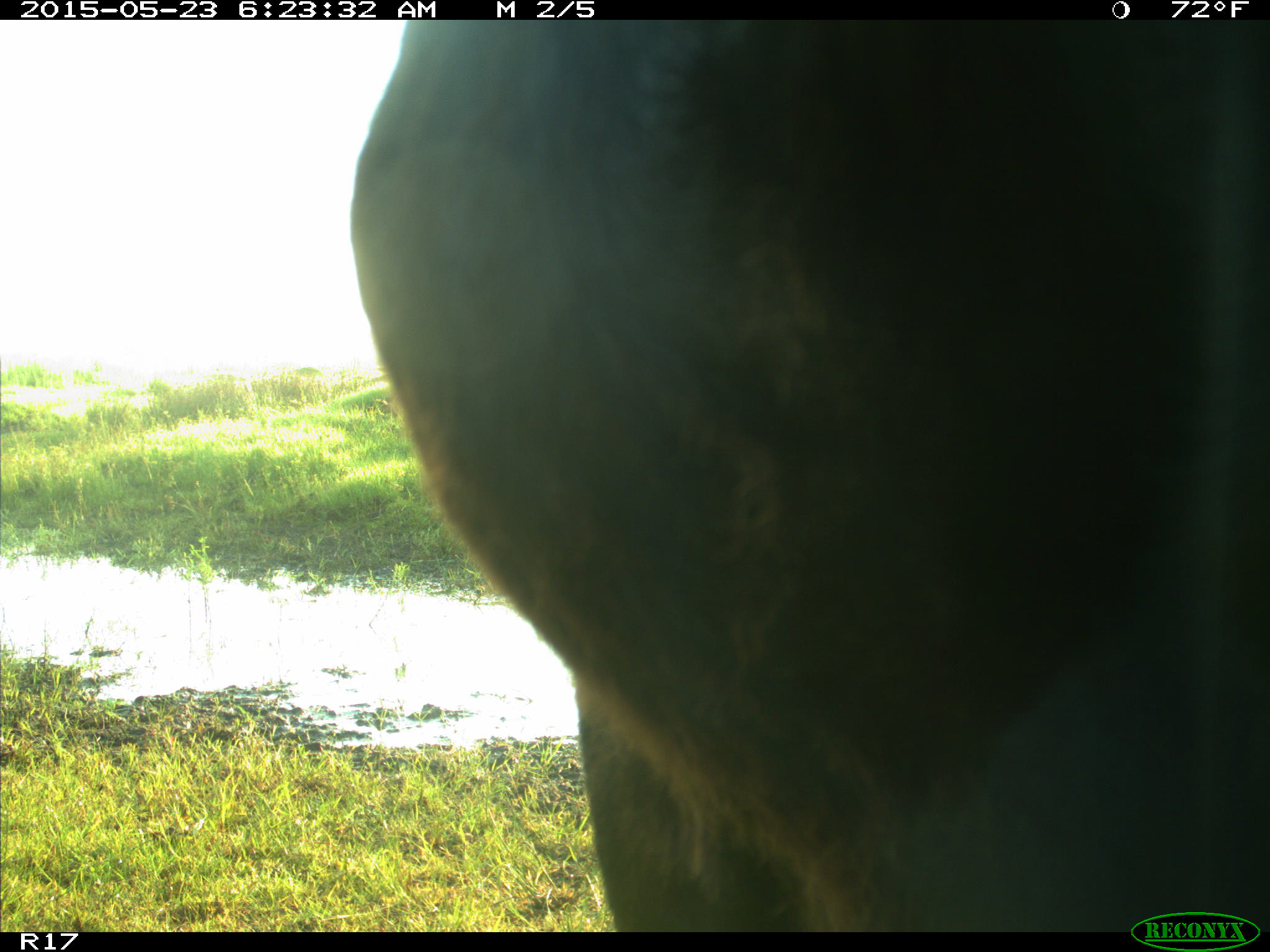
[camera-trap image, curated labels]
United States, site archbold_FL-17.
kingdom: Animalia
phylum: Chordata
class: Mammalia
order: Artiodactyla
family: Bovidae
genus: Bos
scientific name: Bos taurus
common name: domestic cow